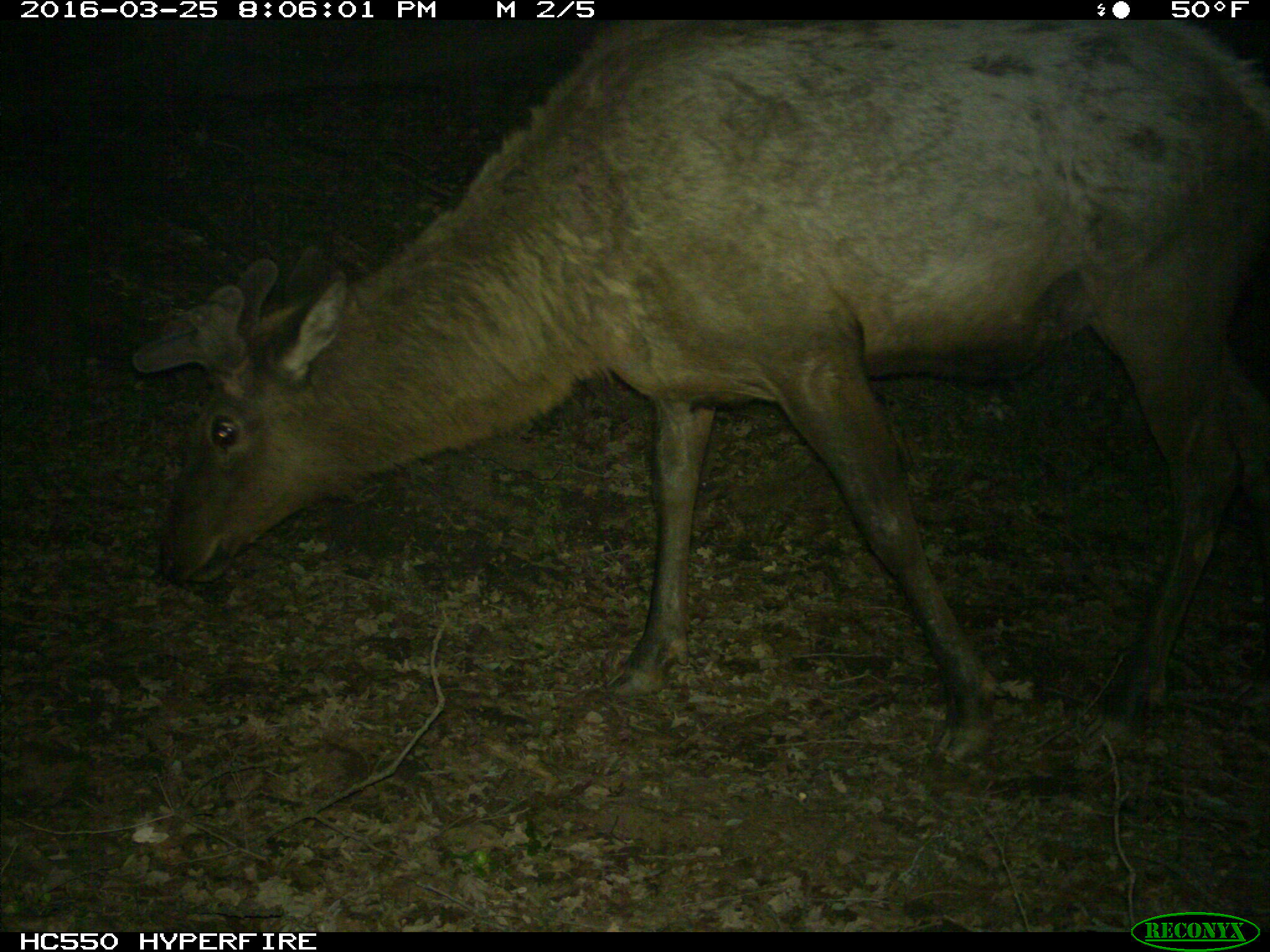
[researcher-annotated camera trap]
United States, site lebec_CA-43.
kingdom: Animalia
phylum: Chordata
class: Mammalia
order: Artiodactyla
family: Cervidae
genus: Cervus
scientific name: Cervus canadensis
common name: elk